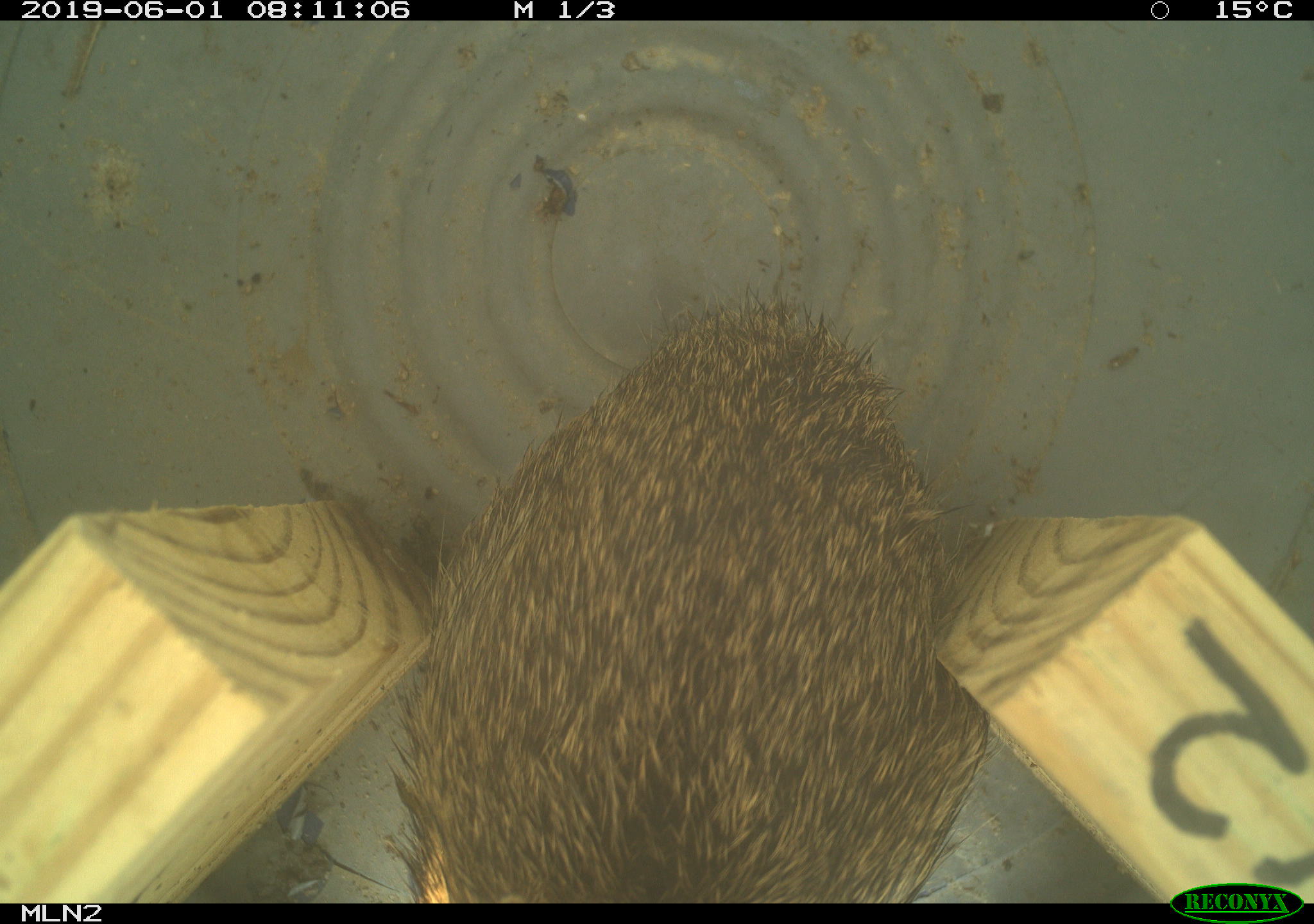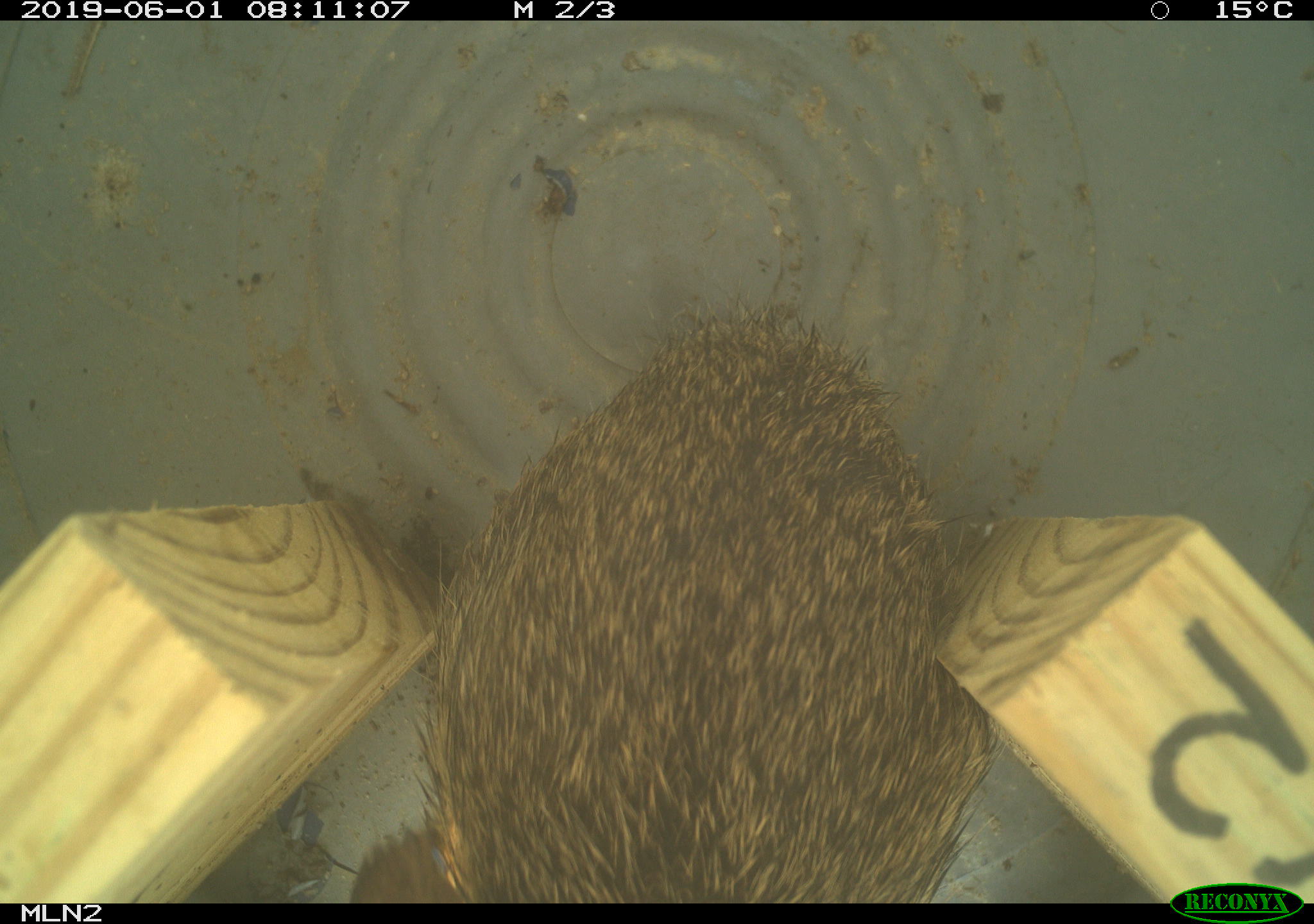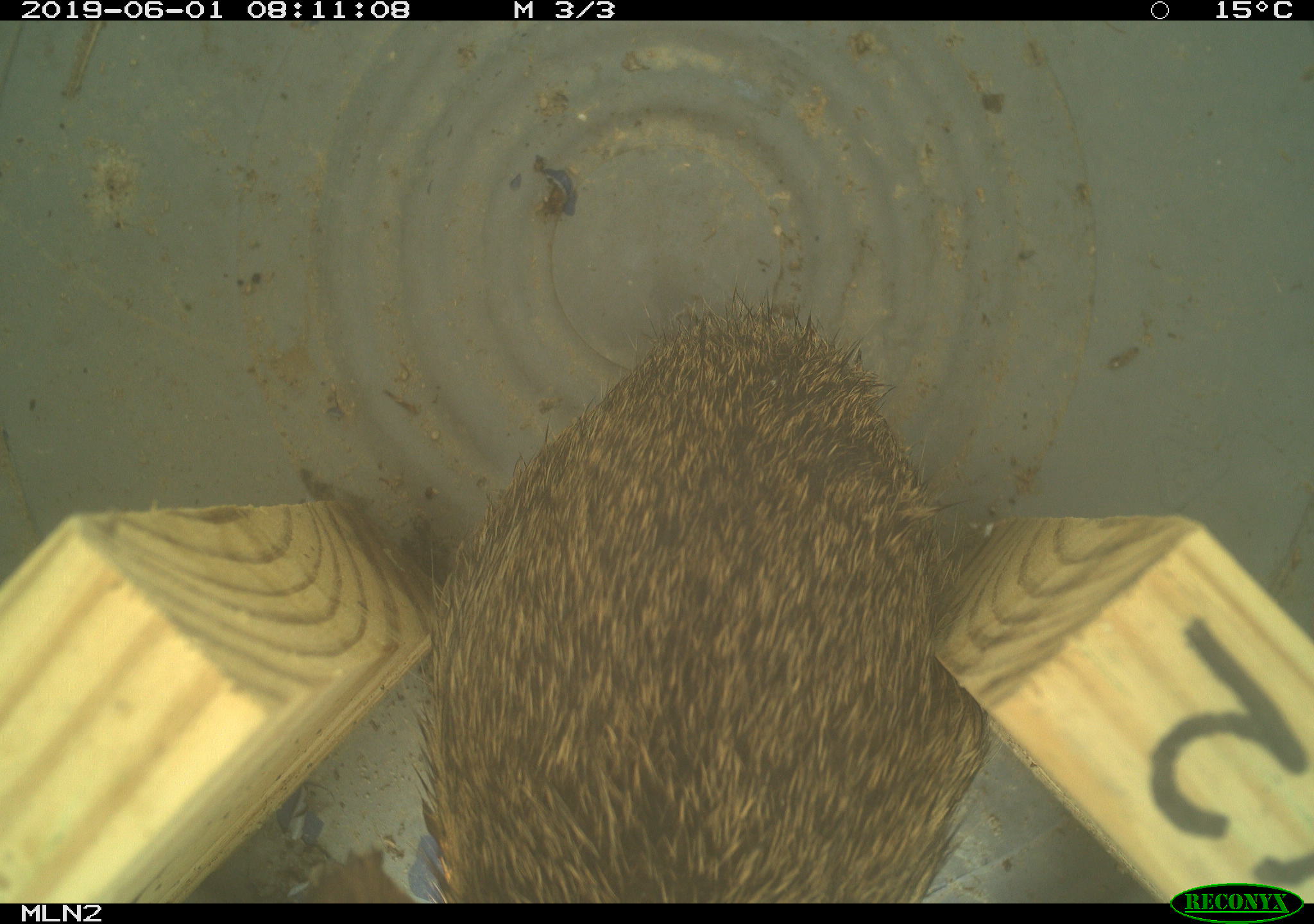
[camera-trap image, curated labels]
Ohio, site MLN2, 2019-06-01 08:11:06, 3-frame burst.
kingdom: Animalia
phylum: Chordata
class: Mammalia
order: Lagomorpha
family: Leporidae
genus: Sylvilagus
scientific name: Sylvilagus floridanus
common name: eastern cottontail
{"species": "eastern cottontail (Sylvilagus floridanus)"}